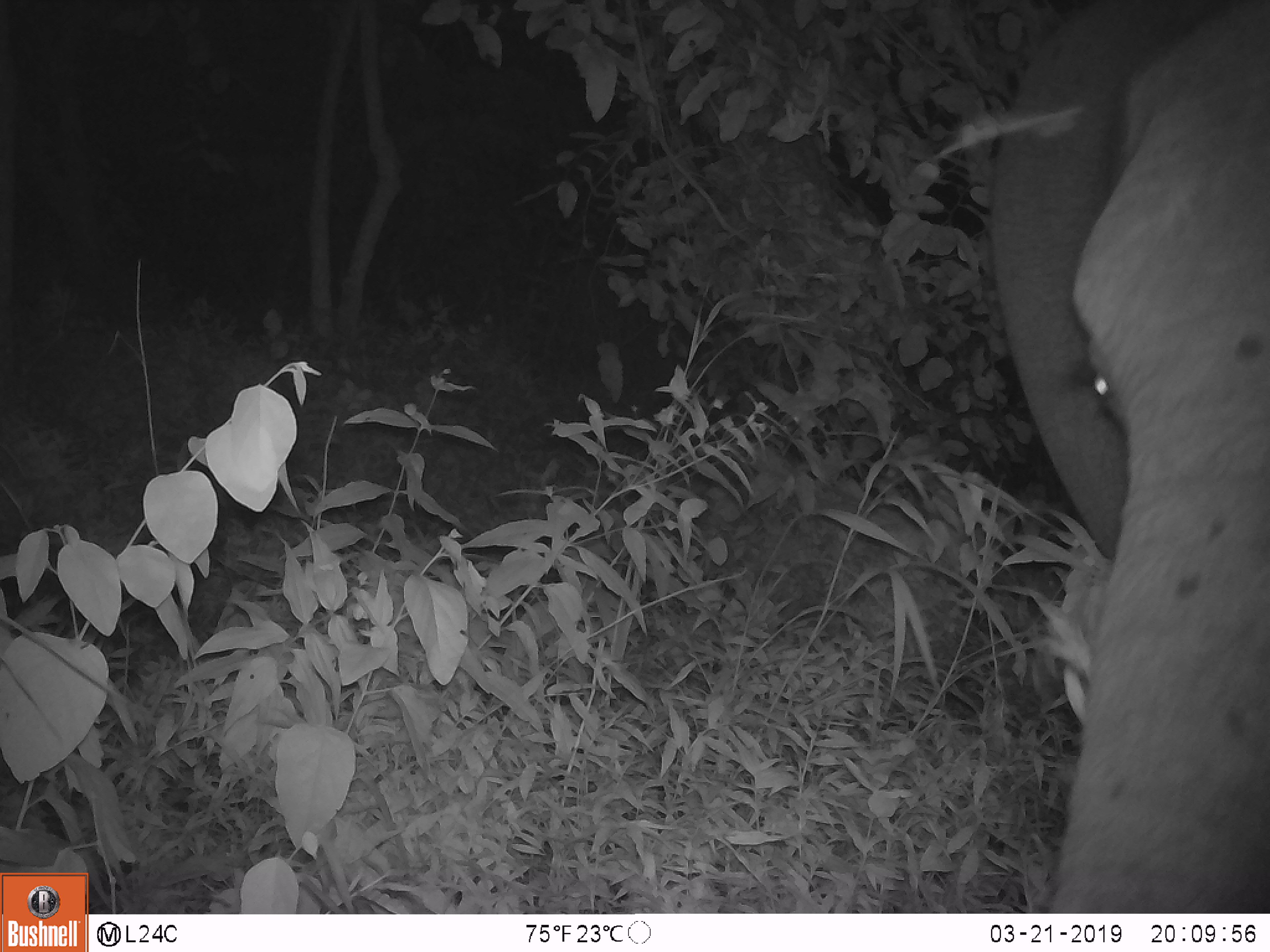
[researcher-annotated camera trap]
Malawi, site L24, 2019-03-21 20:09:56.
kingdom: Animalia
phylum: Chordata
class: Mammalia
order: Proboscidea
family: Elephantidae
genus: Loxodonta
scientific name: Loxodonta africana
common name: african savanna elephant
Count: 1.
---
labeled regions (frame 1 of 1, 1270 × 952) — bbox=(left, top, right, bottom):
african savanna elephant: bbox=(978, 0, 1268, 911)